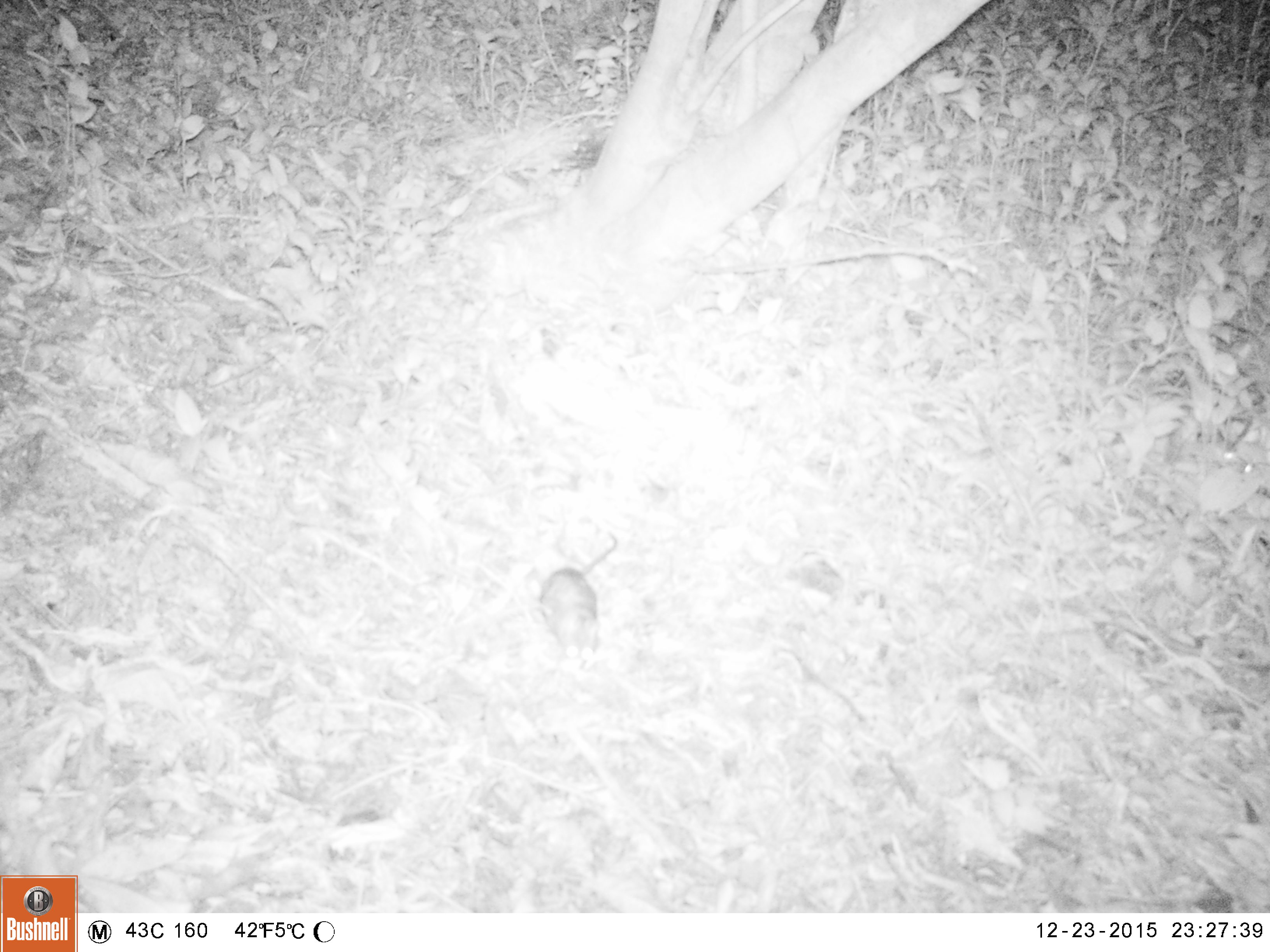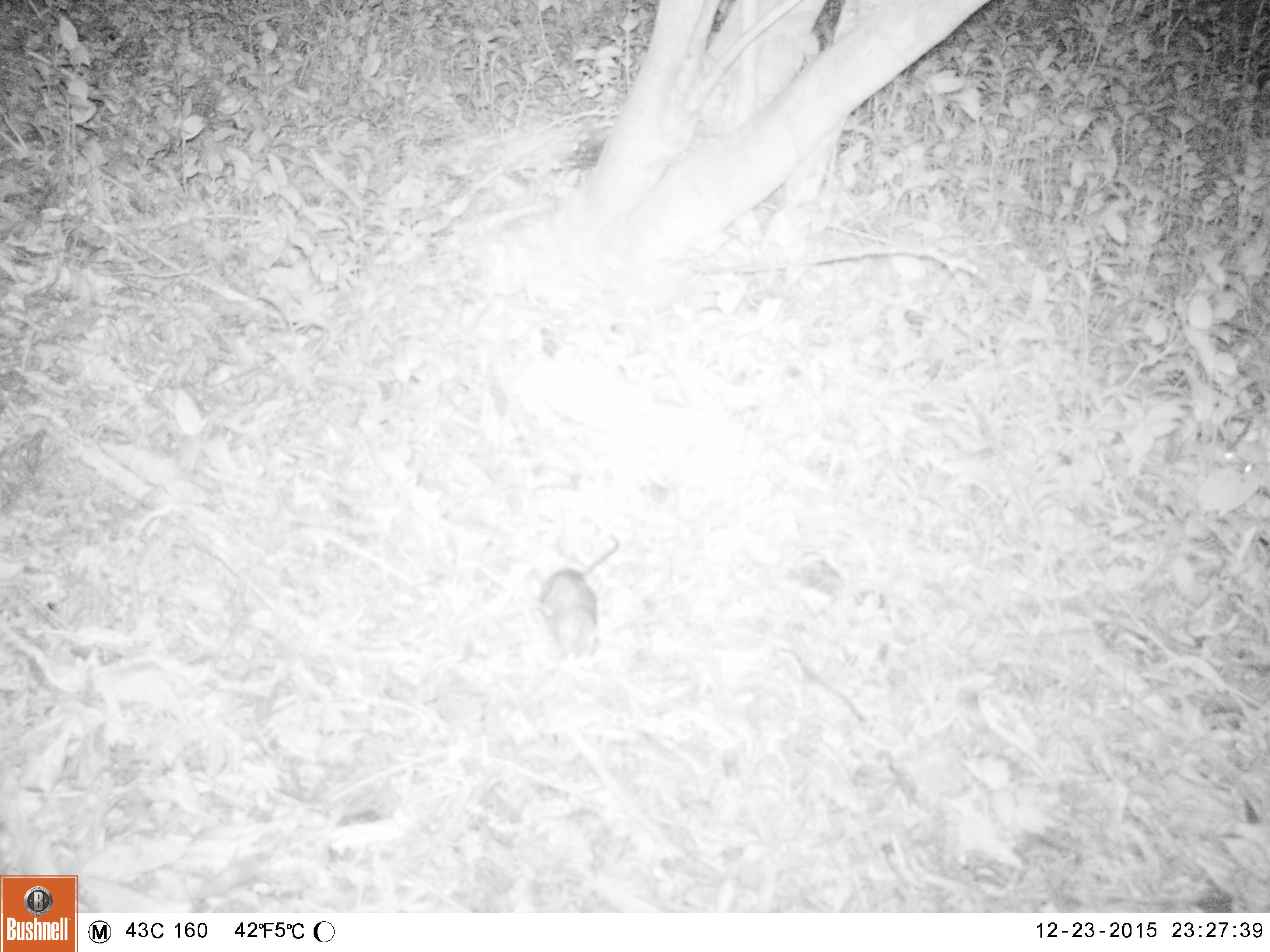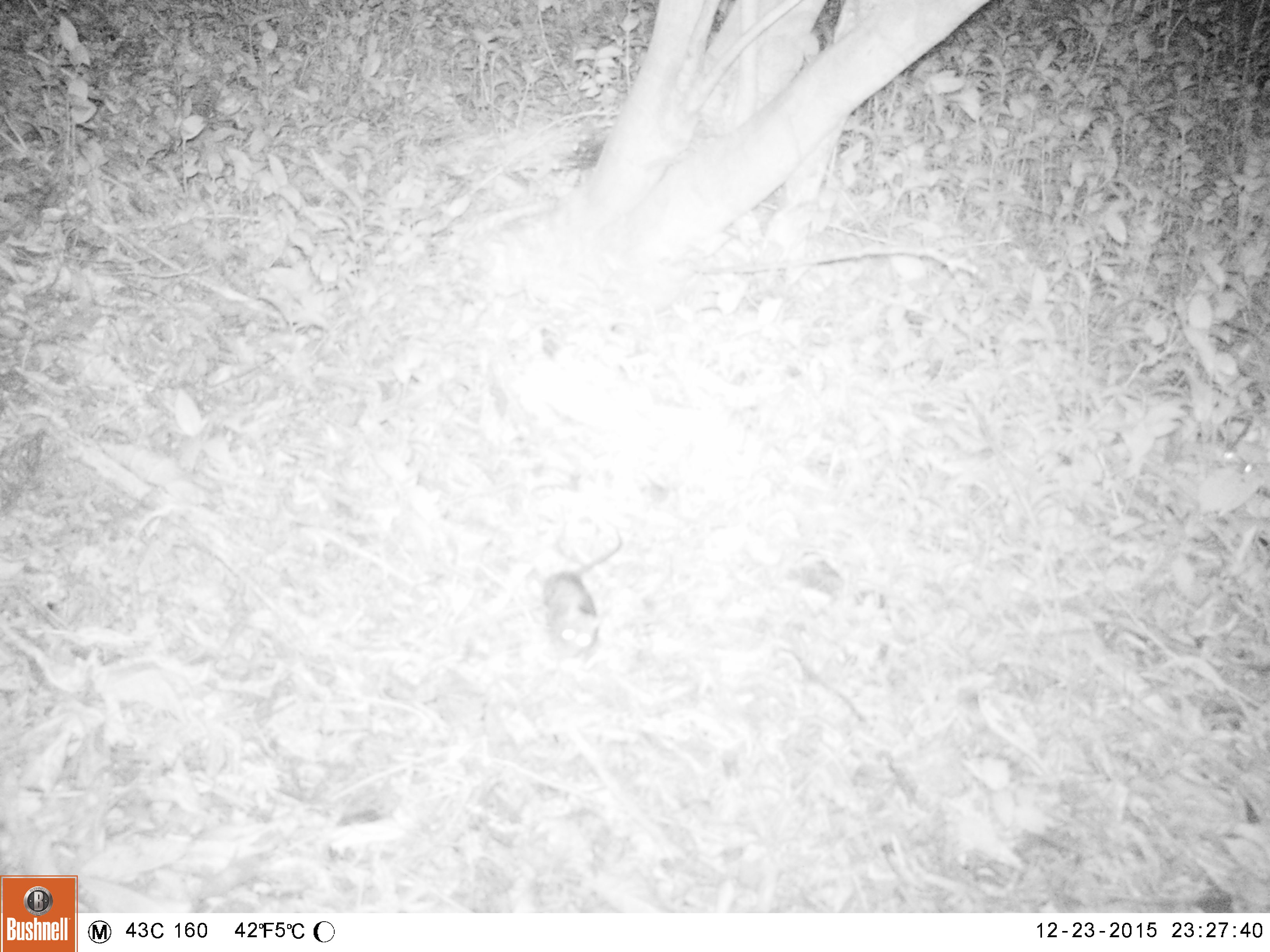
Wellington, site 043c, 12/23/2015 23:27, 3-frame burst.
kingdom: Animalia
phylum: Chordata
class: Mammalia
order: Rodentia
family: Muridae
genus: Rattus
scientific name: Rattus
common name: rat